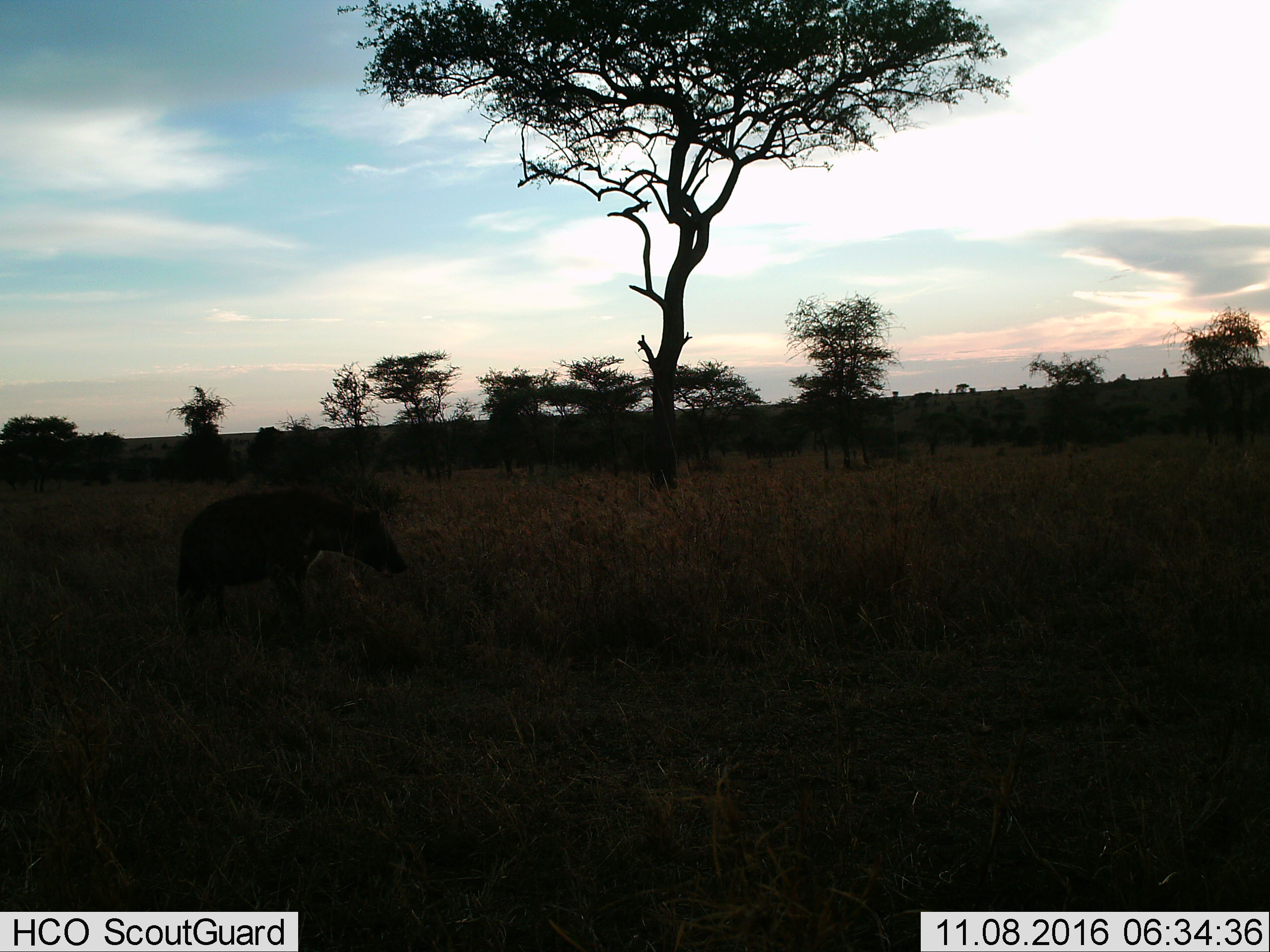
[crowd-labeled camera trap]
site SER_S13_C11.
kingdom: Animalia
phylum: Chordata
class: Mammalia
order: Carnivora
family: Hyaenidae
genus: Crocuta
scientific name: Crocuta crocuta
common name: spotted hyena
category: hyenaspotted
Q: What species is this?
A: Hyenaspotted (spotted hyena) (Crocuta crocuta).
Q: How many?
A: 1.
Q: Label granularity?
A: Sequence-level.